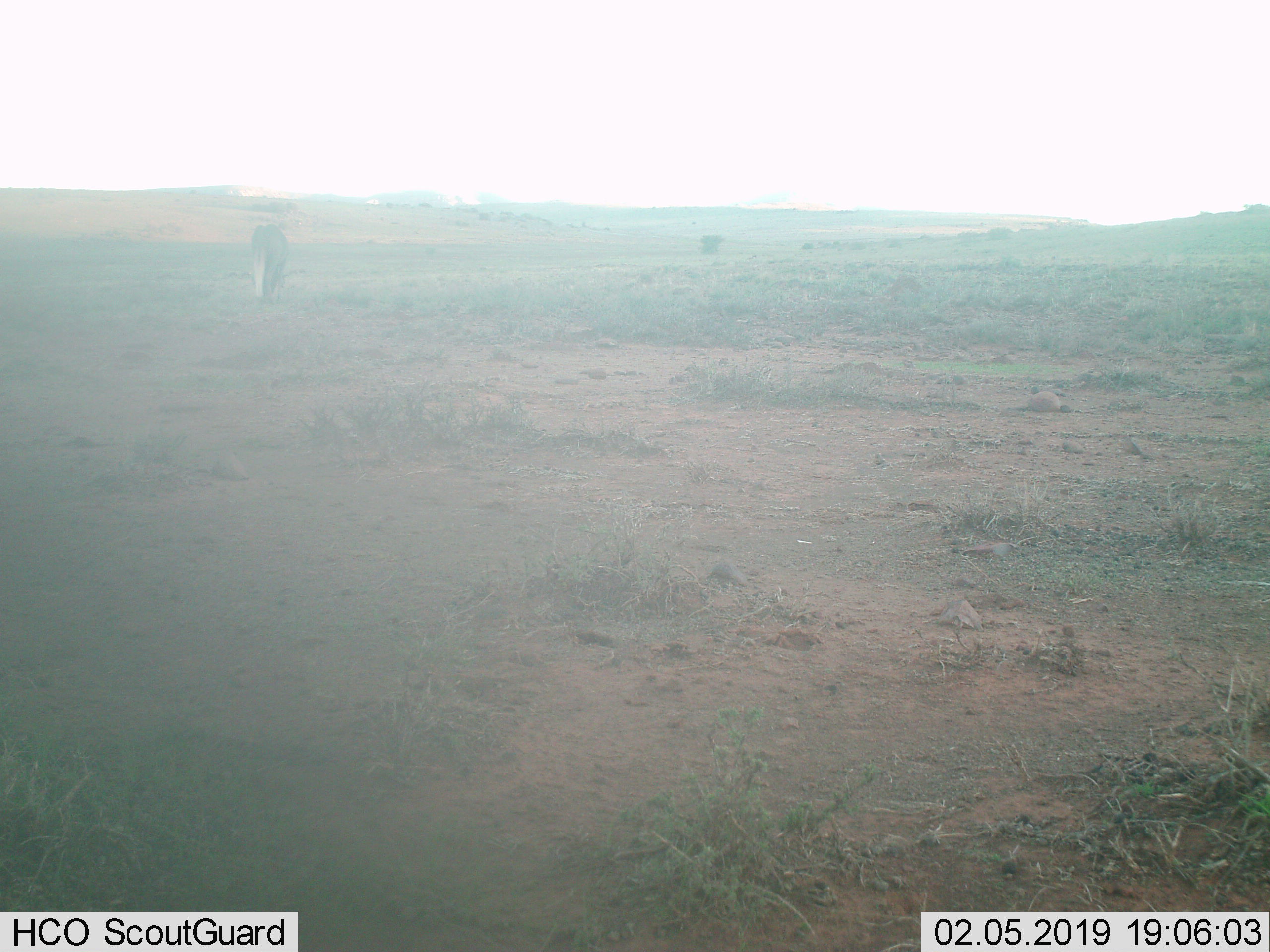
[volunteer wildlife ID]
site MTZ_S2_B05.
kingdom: Animalia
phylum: Chordata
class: Mammalia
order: Artiodactyla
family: Bovidae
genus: Connochaetes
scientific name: Connochaetes gnou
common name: black wildebeest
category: wildebeestblack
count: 1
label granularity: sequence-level